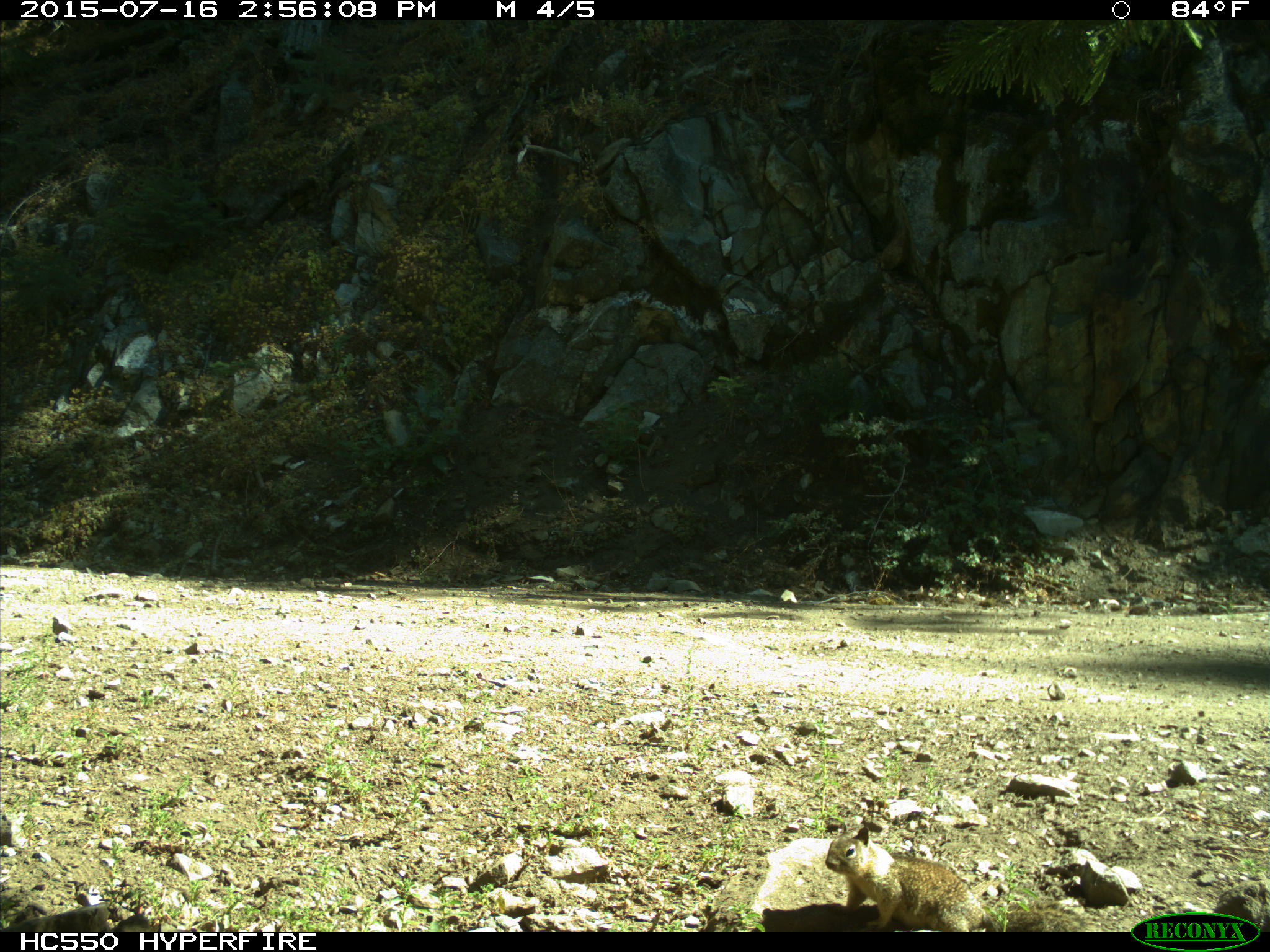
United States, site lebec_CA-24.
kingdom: Animalia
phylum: Chordata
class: Mammalia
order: Rodentia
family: Sciuridae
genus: Otospermophilus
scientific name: Otospermophilus beecheyi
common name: california ground squirrel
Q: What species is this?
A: Otospermophilus beecheyi (california ground squirrel).